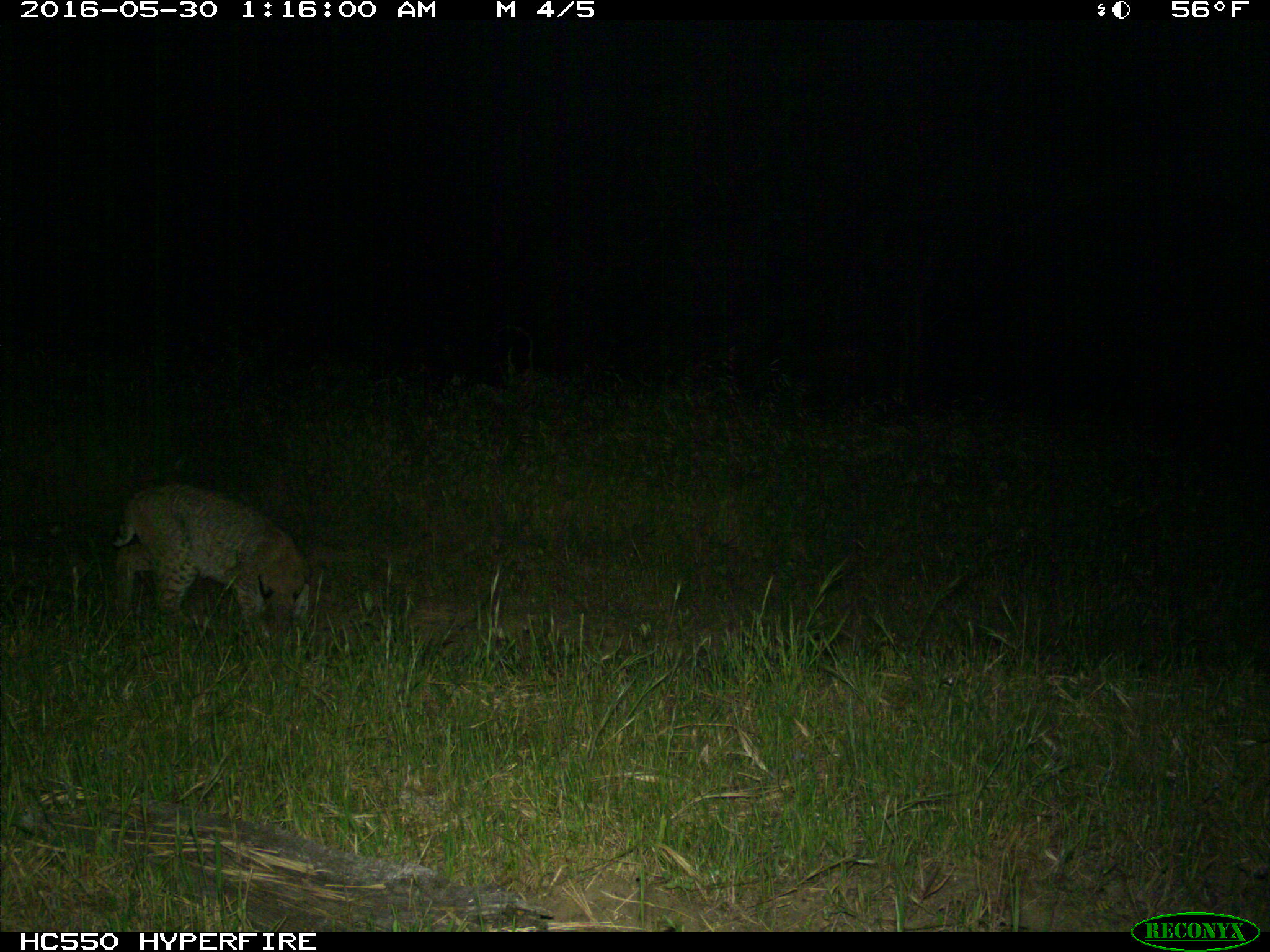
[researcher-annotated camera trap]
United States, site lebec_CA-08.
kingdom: Animalia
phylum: Chordata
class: Mammalia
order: Carnivora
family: Felidae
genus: Lynx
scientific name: Lynx rufus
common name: bobcat